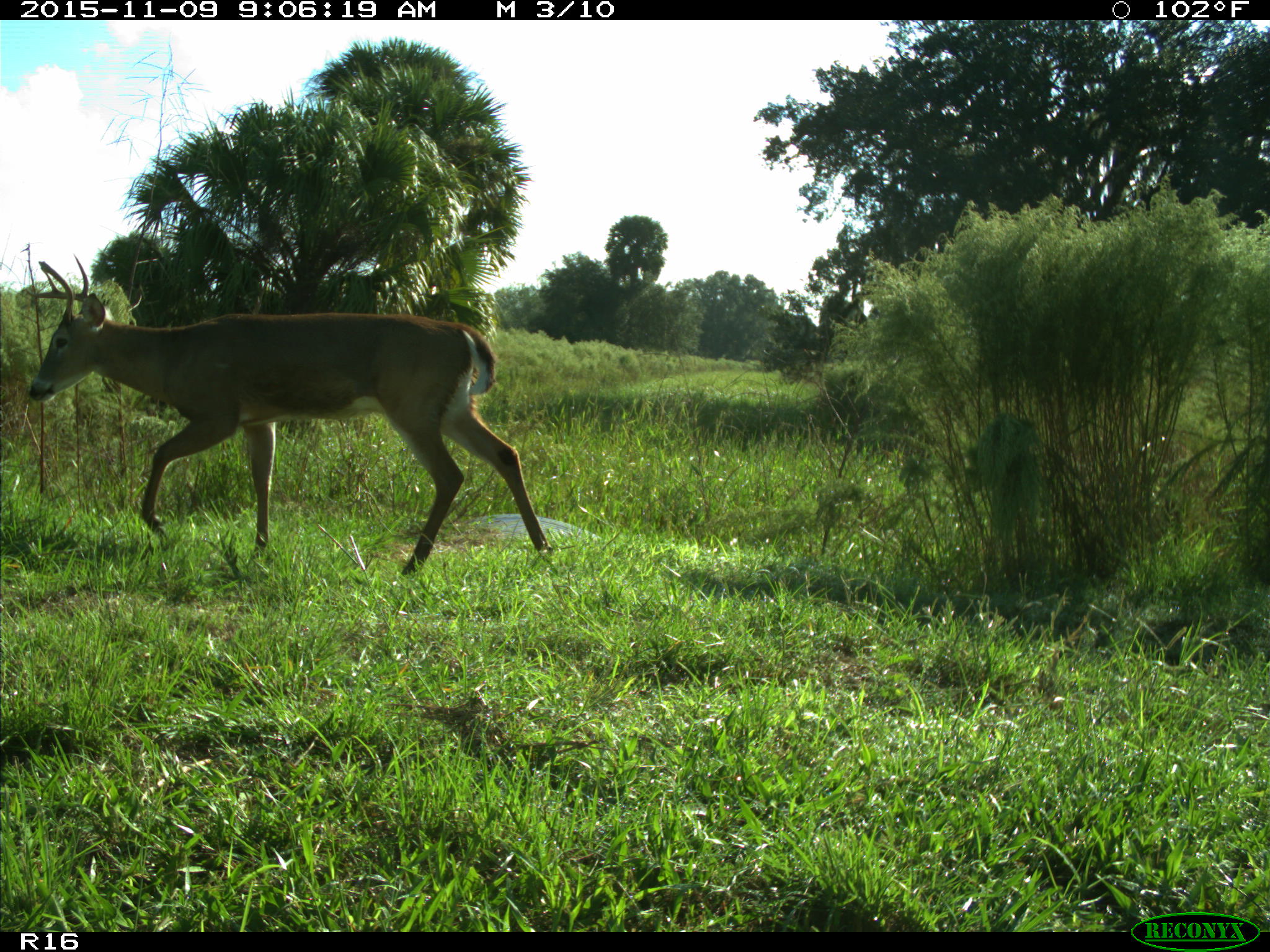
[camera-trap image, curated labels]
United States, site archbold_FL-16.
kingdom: Animalia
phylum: Chordata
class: Mammalia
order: Artiodactyla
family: Cervidae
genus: Odocoileus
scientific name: Odocoileus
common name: deer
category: unidentified deer